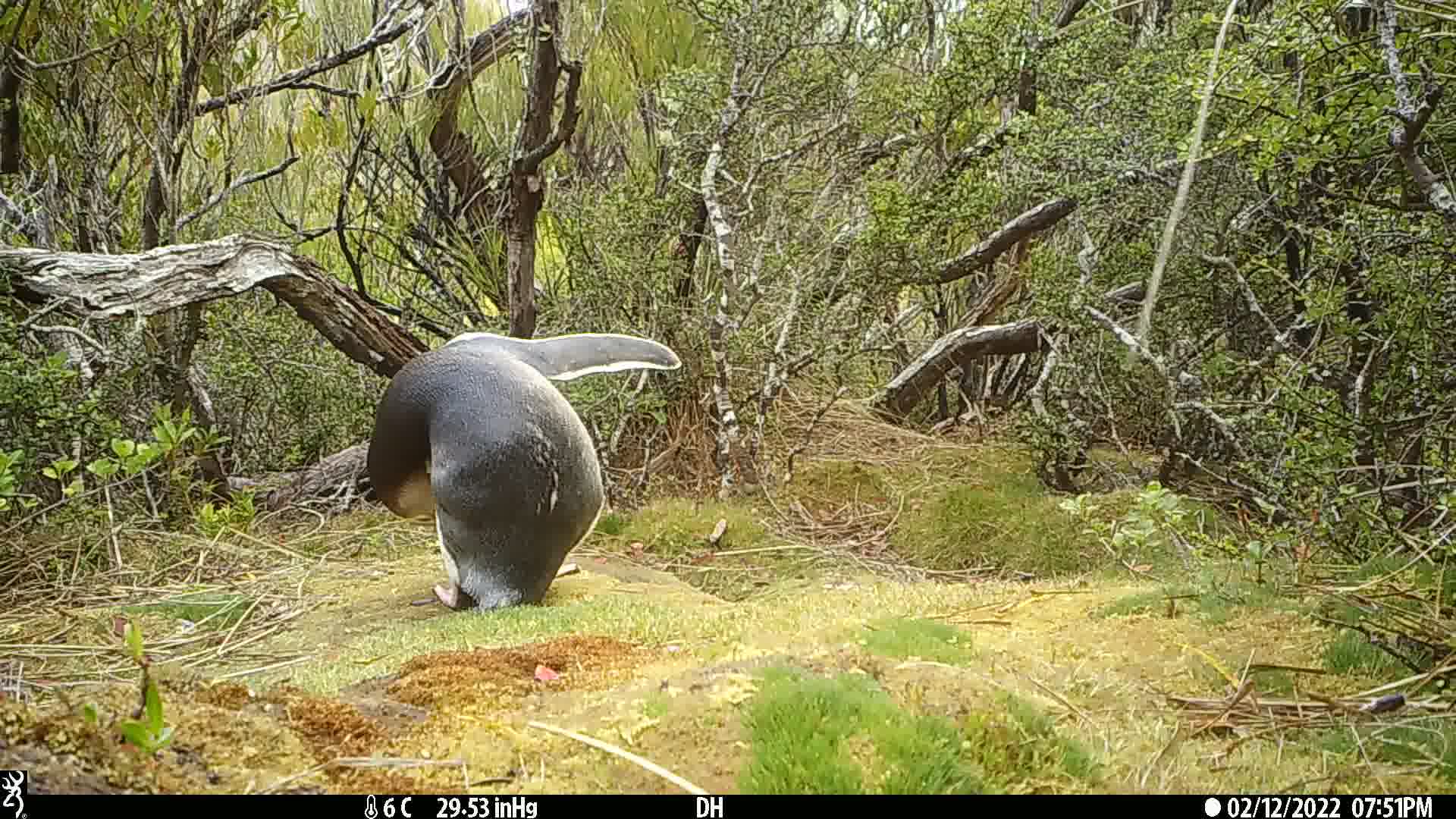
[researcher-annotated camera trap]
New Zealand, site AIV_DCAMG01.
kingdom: Animalia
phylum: Chordata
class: Aves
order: Sphenisciformes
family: Spheniscidae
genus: Megadyptes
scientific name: Megadyptes antipodes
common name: yellow-eyed penguin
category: yellow eyed penguin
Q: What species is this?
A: Yellow eyed penguin (yellow-eyed penguin) (Megadyptes antipodes).